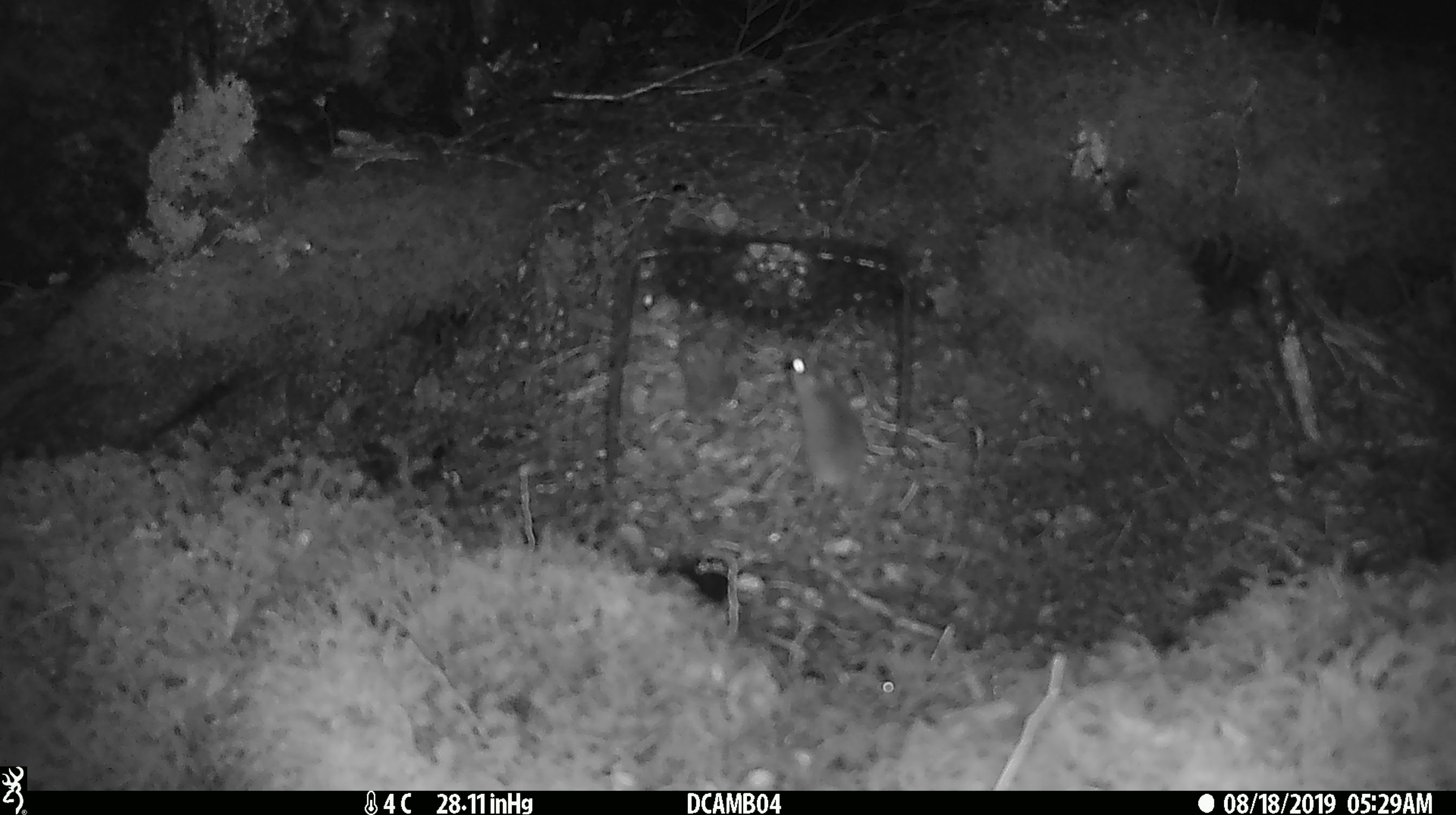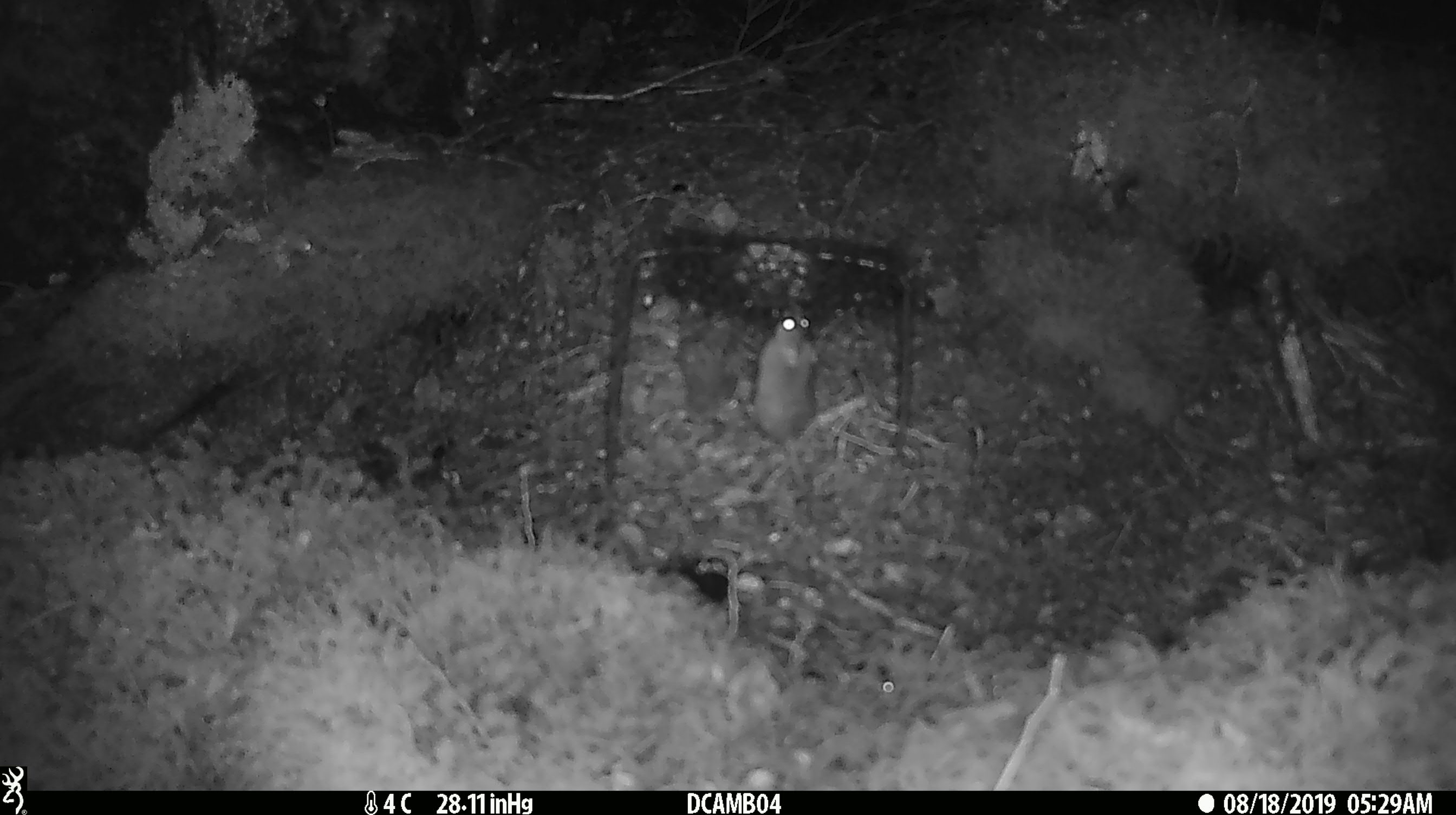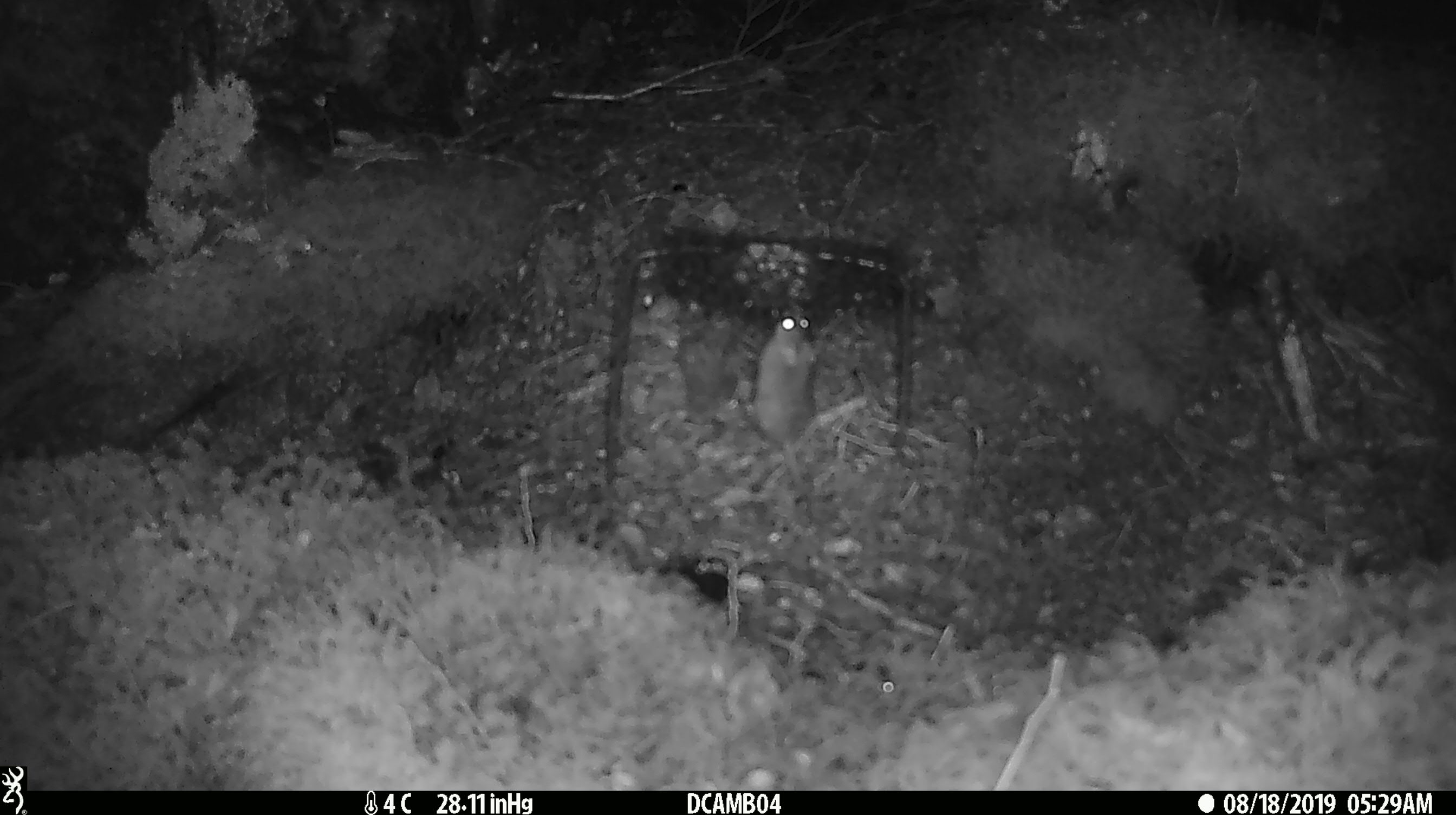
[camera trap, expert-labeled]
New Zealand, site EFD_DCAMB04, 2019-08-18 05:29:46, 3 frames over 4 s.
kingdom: Animalia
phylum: Chordata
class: Mammalia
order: Rodentia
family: Muridae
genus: Mus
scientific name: Mus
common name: mouse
Mouse (Mus).